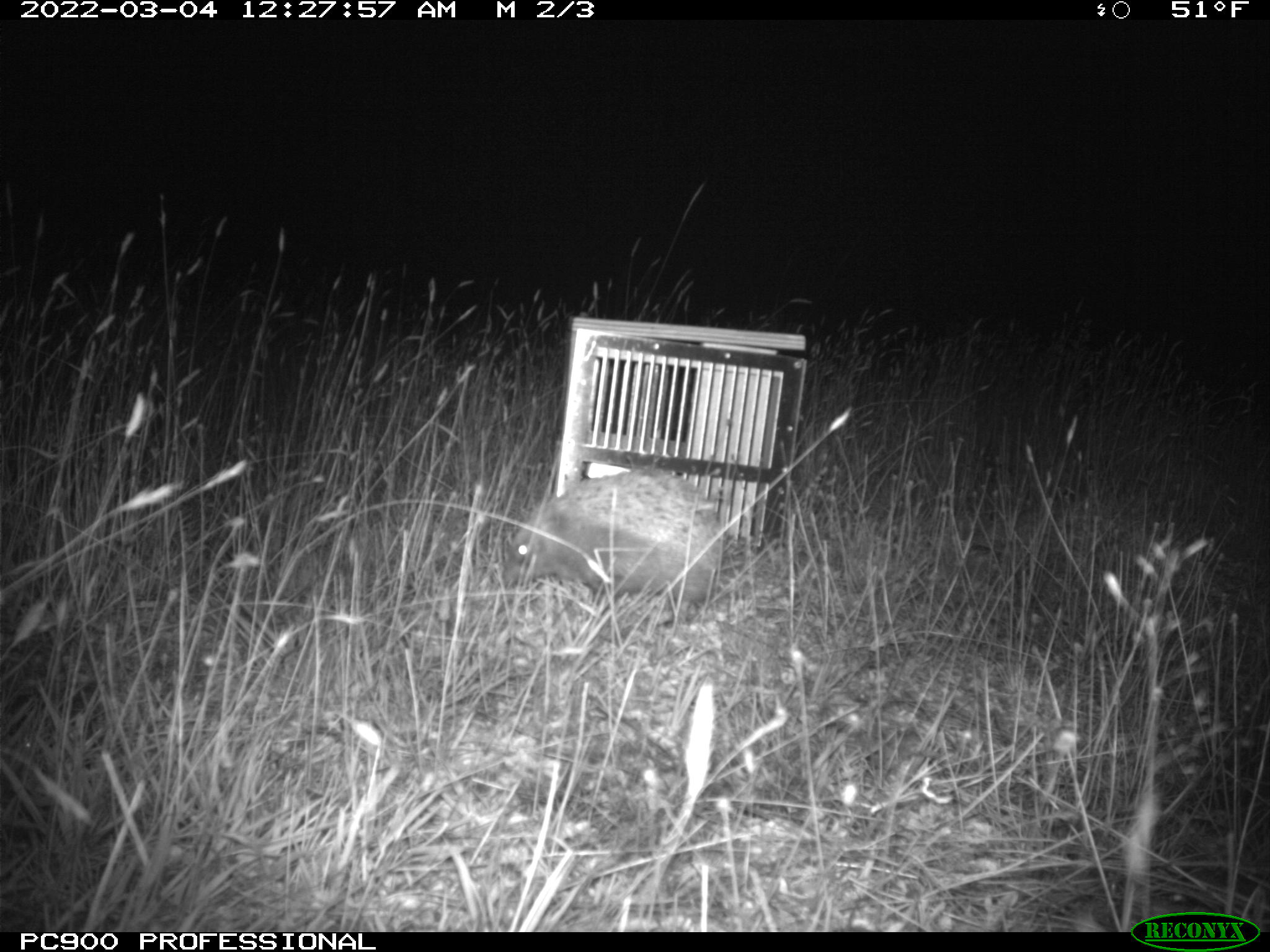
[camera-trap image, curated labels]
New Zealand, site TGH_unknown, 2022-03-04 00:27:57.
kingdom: Animalia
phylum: Chordata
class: Mammalia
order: Eulipotyphla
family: Erinaceidae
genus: Erinaceus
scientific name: Erinaceus europaeus europaeus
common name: european hedgehog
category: hedgehog